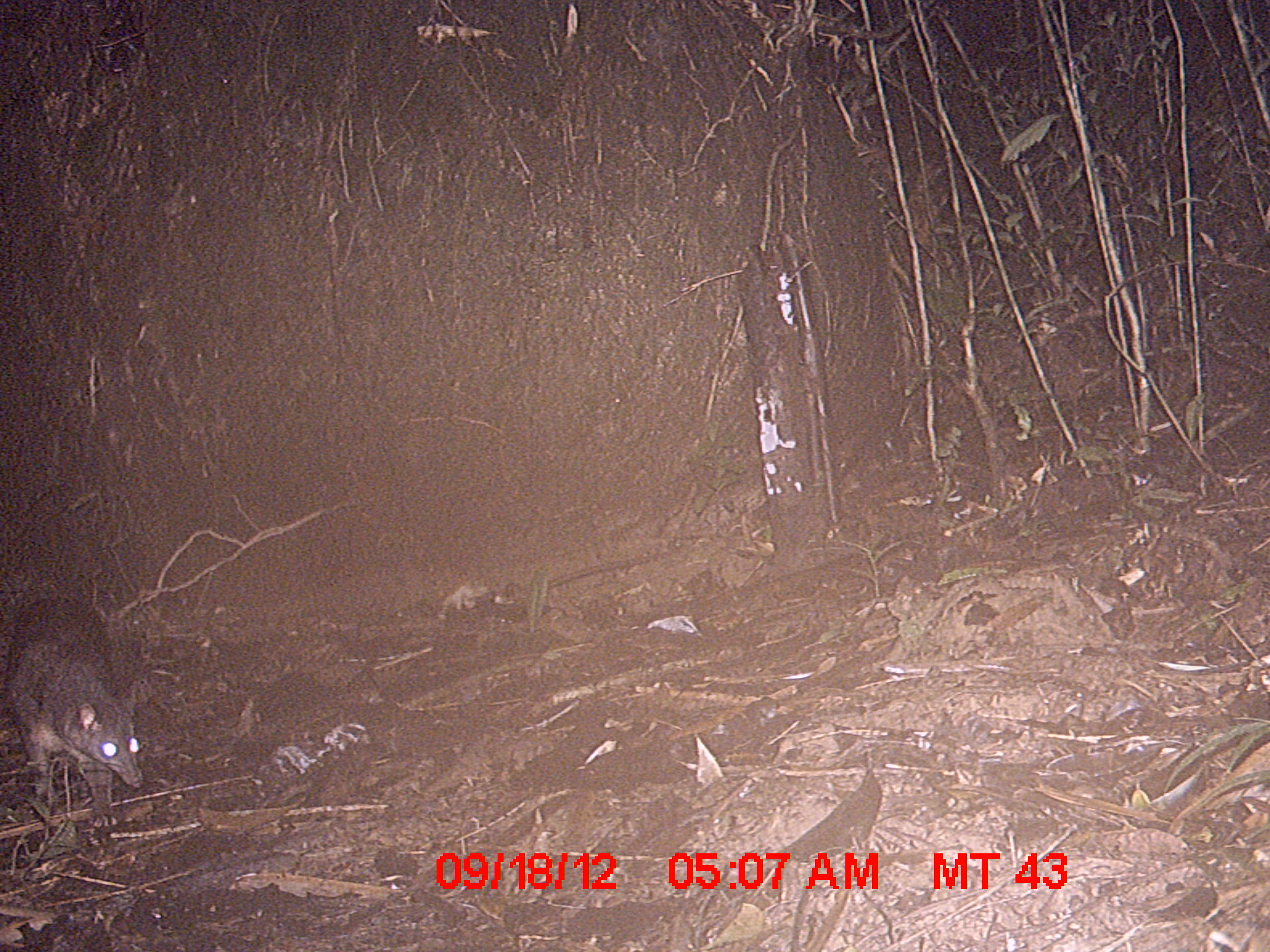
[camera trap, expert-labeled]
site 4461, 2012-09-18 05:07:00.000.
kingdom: Animalia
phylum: Chordata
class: Mammalia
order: Carnivora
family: Eupleridae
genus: Eupleres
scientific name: Eupleres goudotii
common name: falanouc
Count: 1.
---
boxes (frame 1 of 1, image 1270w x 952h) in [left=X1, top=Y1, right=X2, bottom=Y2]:
eupleres goudotii: [left=2, top=594, right=146, bottom=828]